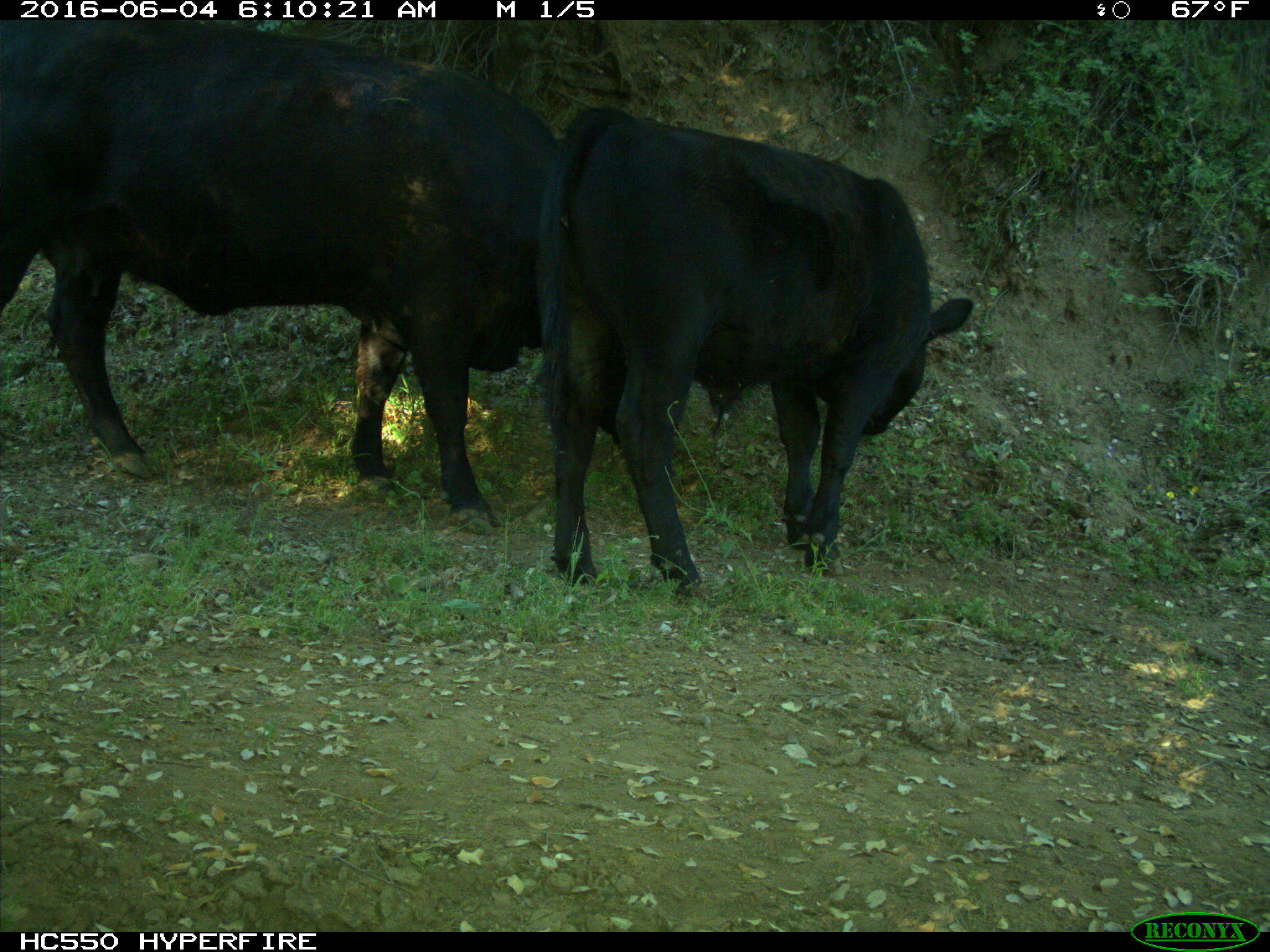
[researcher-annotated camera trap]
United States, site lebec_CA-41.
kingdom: Animalia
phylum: Chordata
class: Mammalia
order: Artiodactyla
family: Bovidae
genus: Bos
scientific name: Bos taurus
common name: domestic cow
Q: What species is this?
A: Bos taurus (domestic cow).